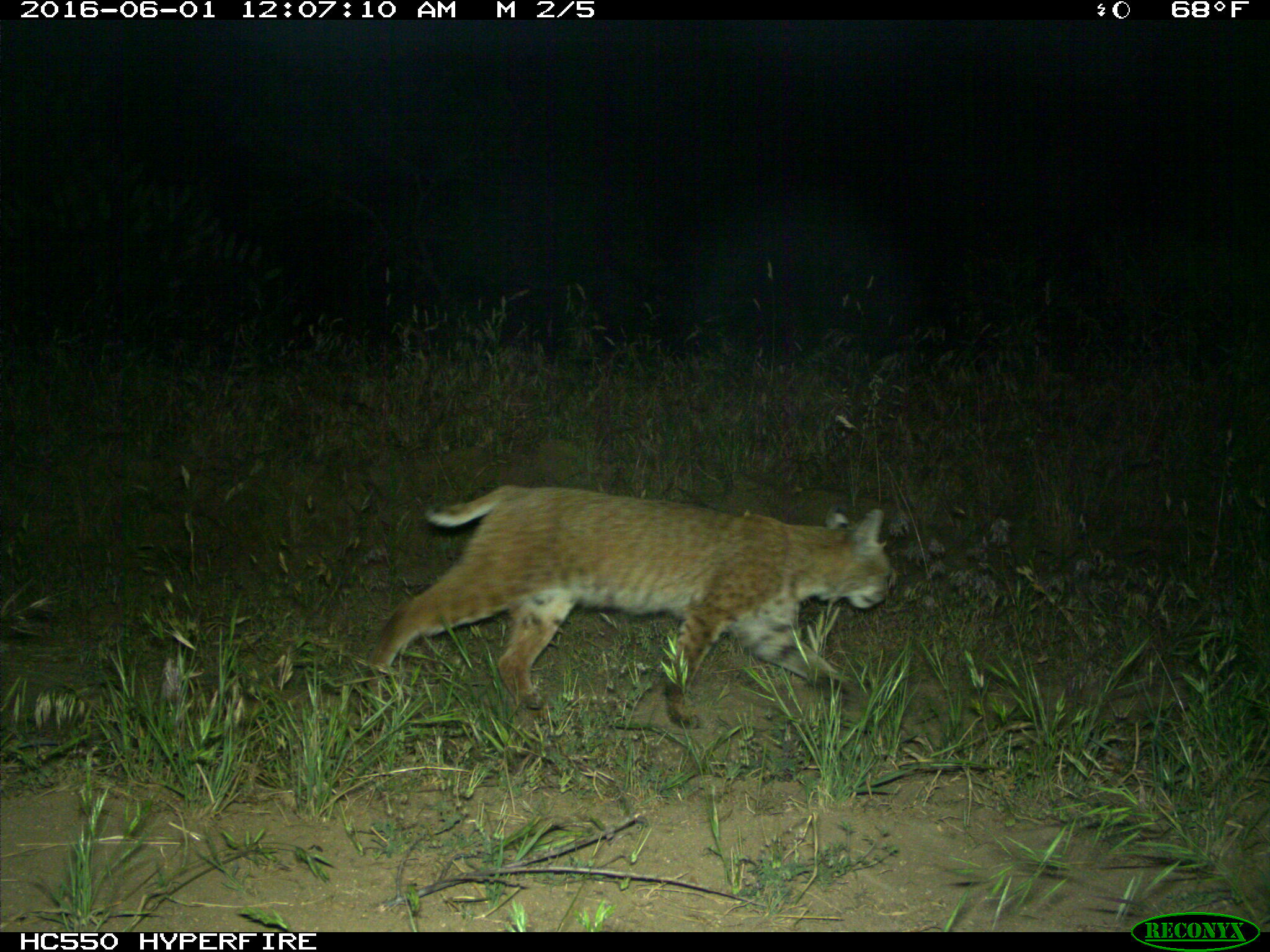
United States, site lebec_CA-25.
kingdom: Animalia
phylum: Chordata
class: Mammalia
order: Carnivora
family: Felidae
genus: Lynx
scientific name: Lynx rufus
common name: bobcat